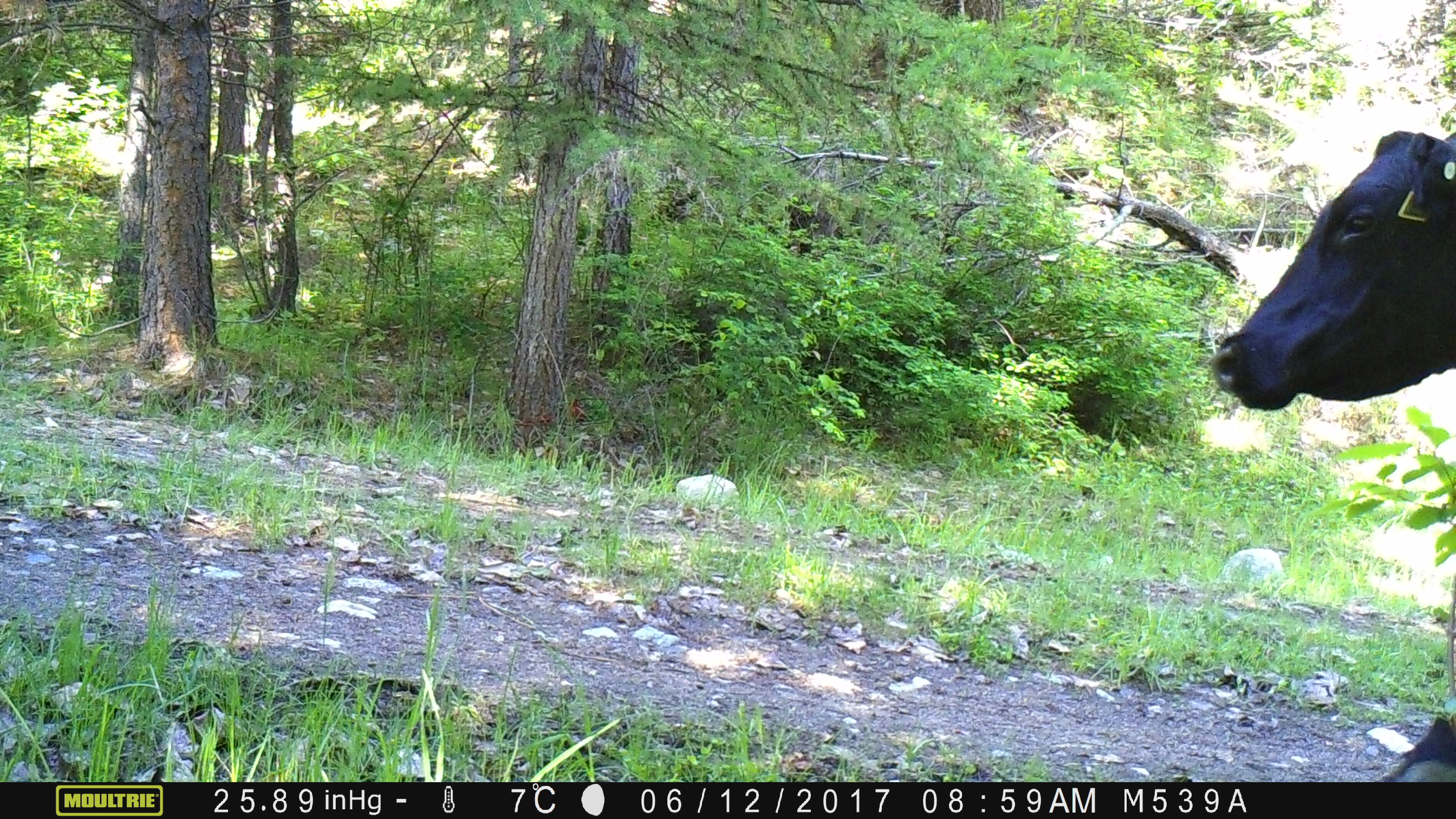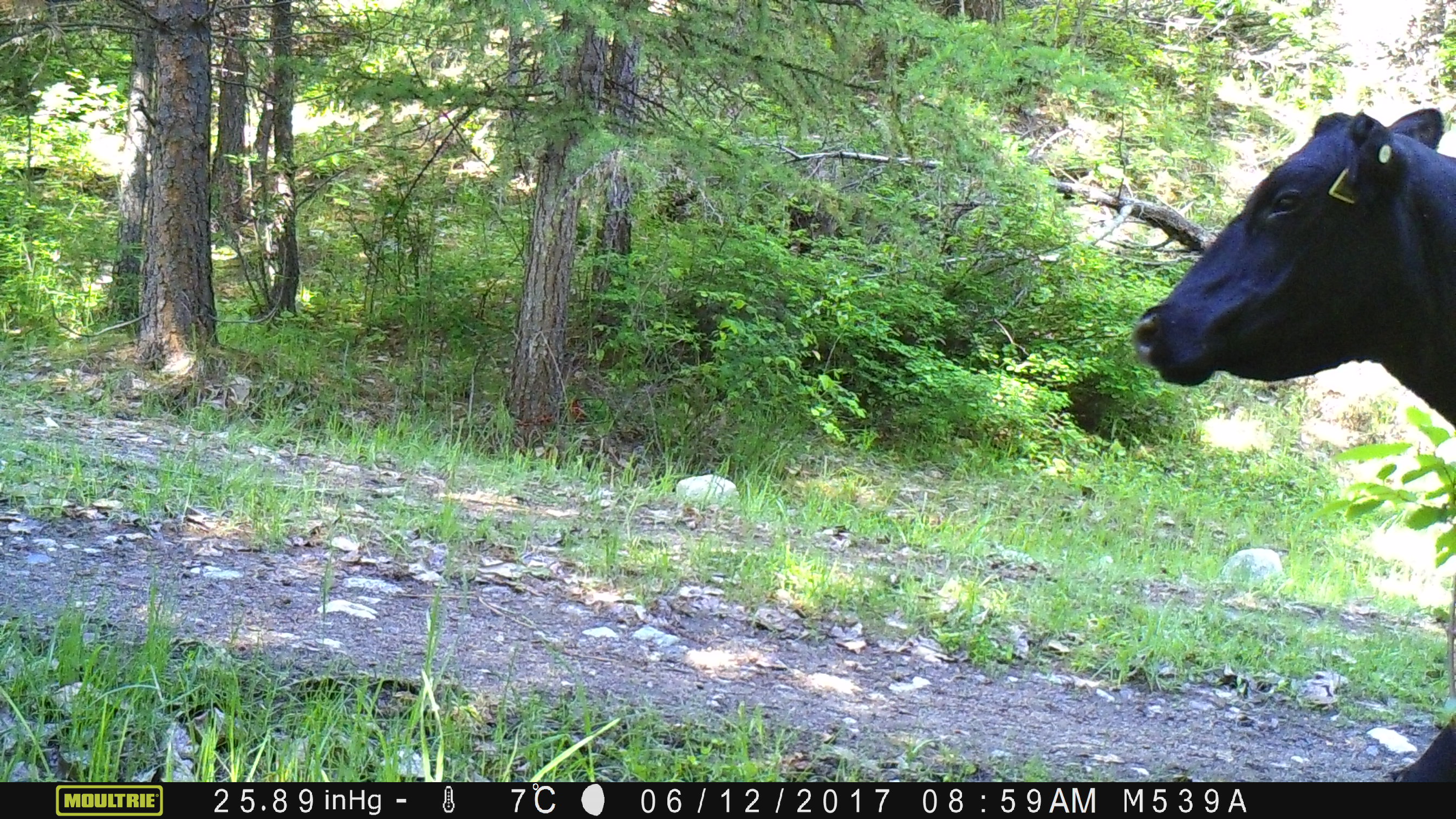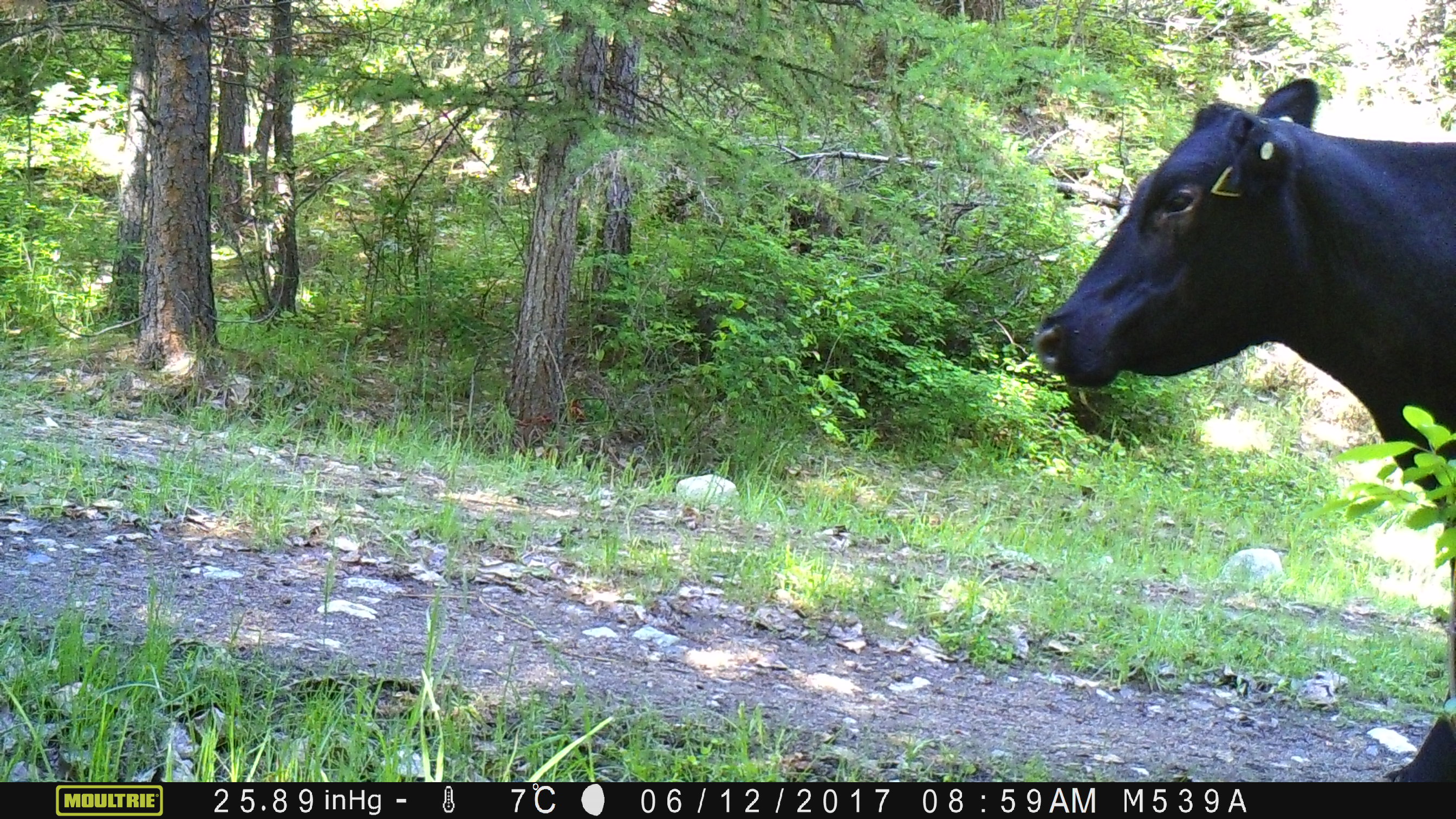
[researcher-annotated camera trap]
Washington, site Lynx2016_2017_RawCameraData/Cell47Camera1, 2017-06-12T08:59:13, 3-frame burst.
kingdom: Animalia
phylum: Chordata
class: Mammalia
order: Artiodactyla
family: Bovidae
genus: Bos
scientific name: Bos taurus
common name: domestic cattle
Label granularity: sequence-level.